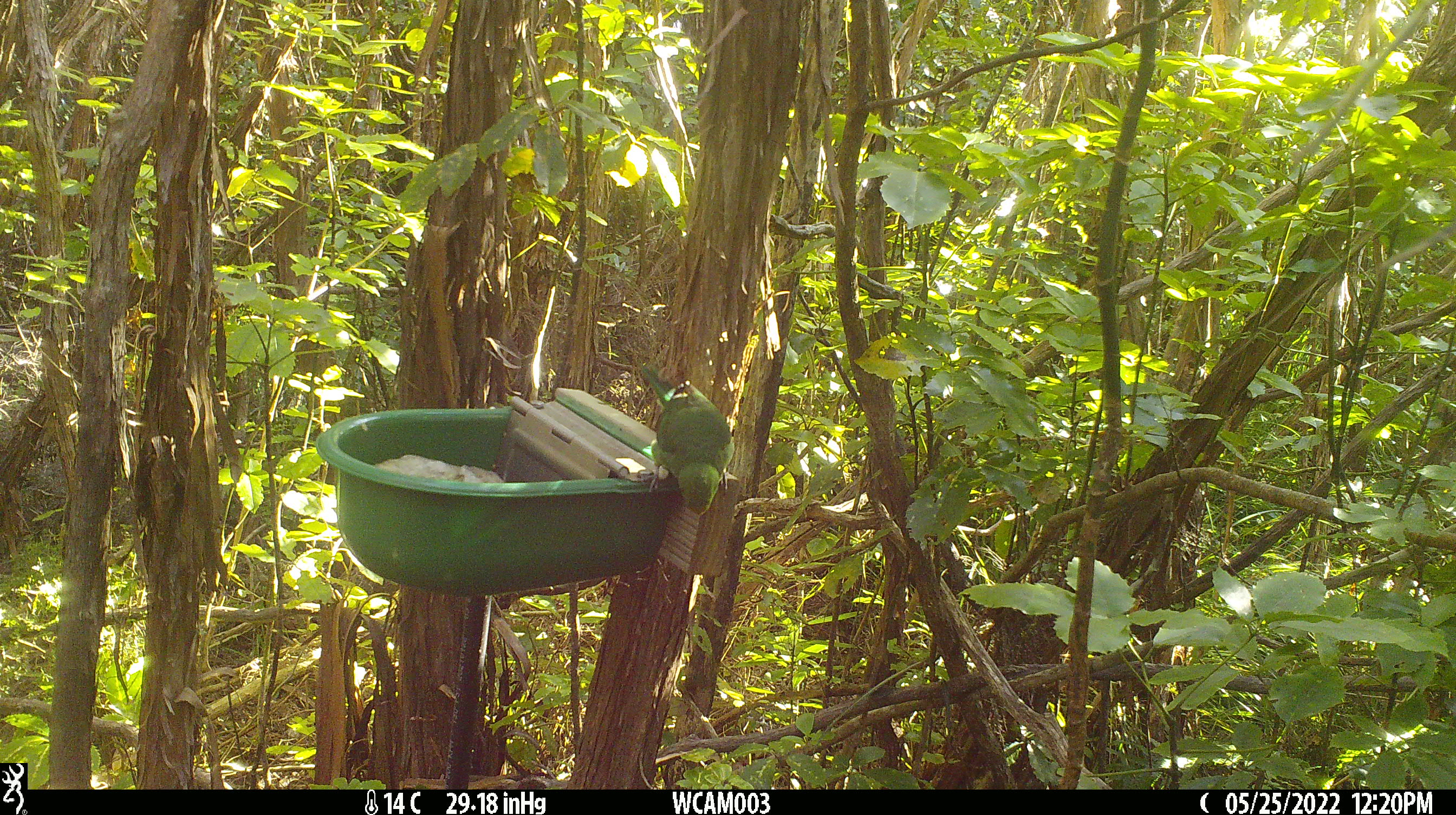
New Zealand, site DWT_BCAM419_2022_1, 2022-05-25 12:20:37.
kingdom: Animalia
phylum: Chordata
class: Aves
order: Psittaciformes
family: Psittaculidae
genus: Cyanoramphus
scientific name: Cyanoramphus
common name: parakeet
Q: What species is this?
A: Parakeet (Cyanoramphus).